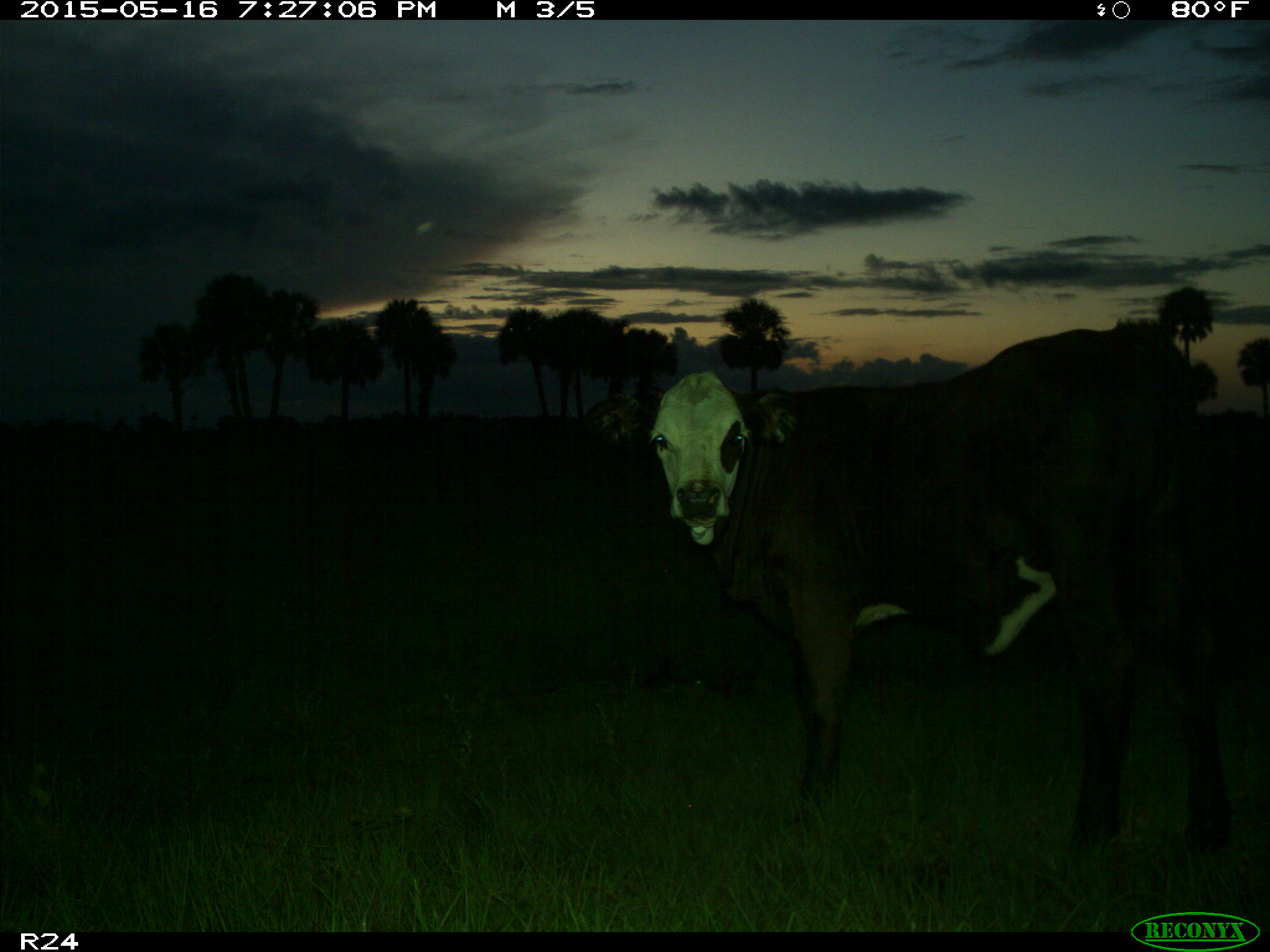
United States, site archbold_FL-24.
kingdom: Animalia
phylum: Chordata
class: Mammalia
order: Artiodactyla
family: Bovidae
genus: Bos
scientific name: Bos taurus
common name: domestic cow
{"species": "Bos taurus (domestic cow)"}